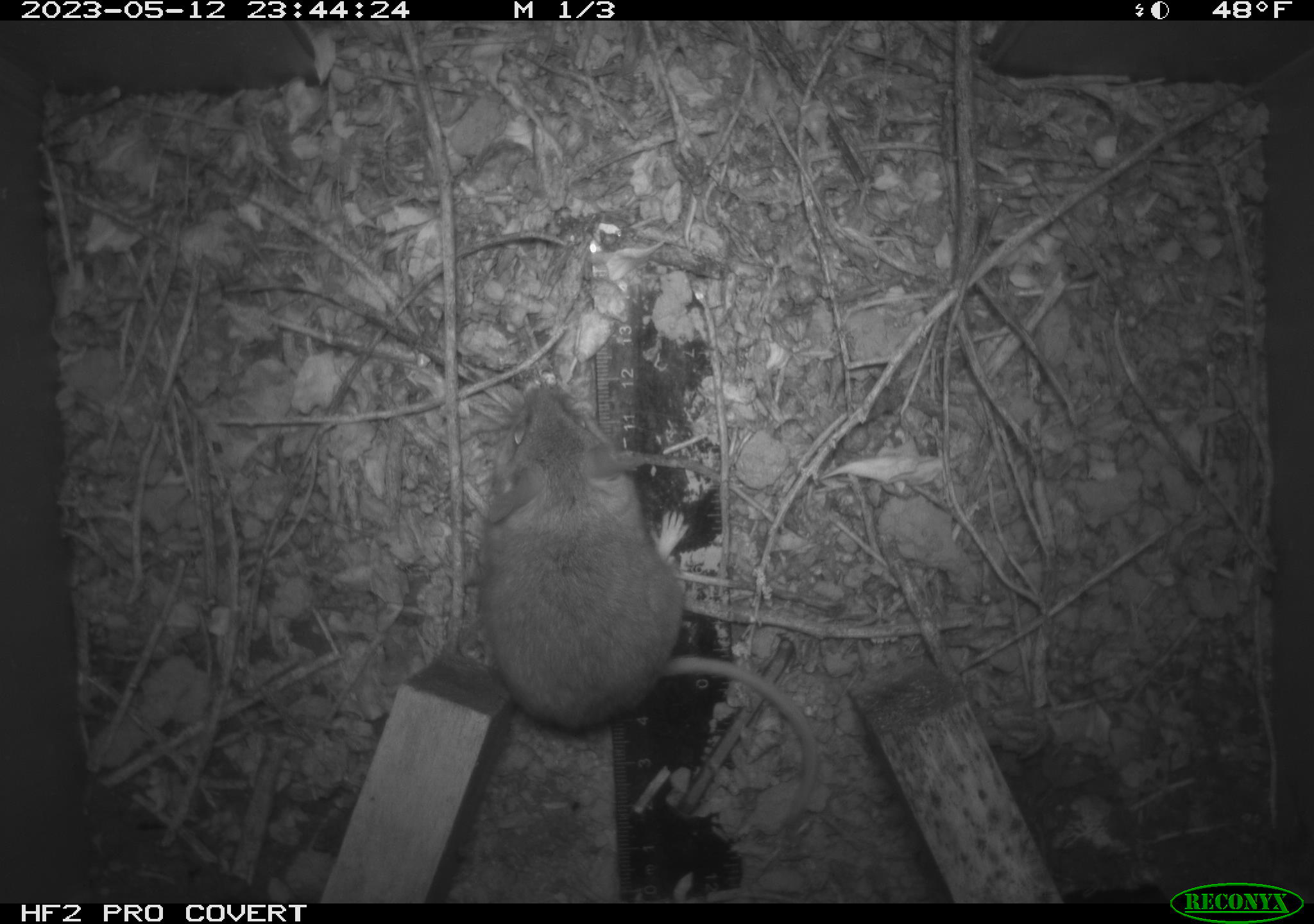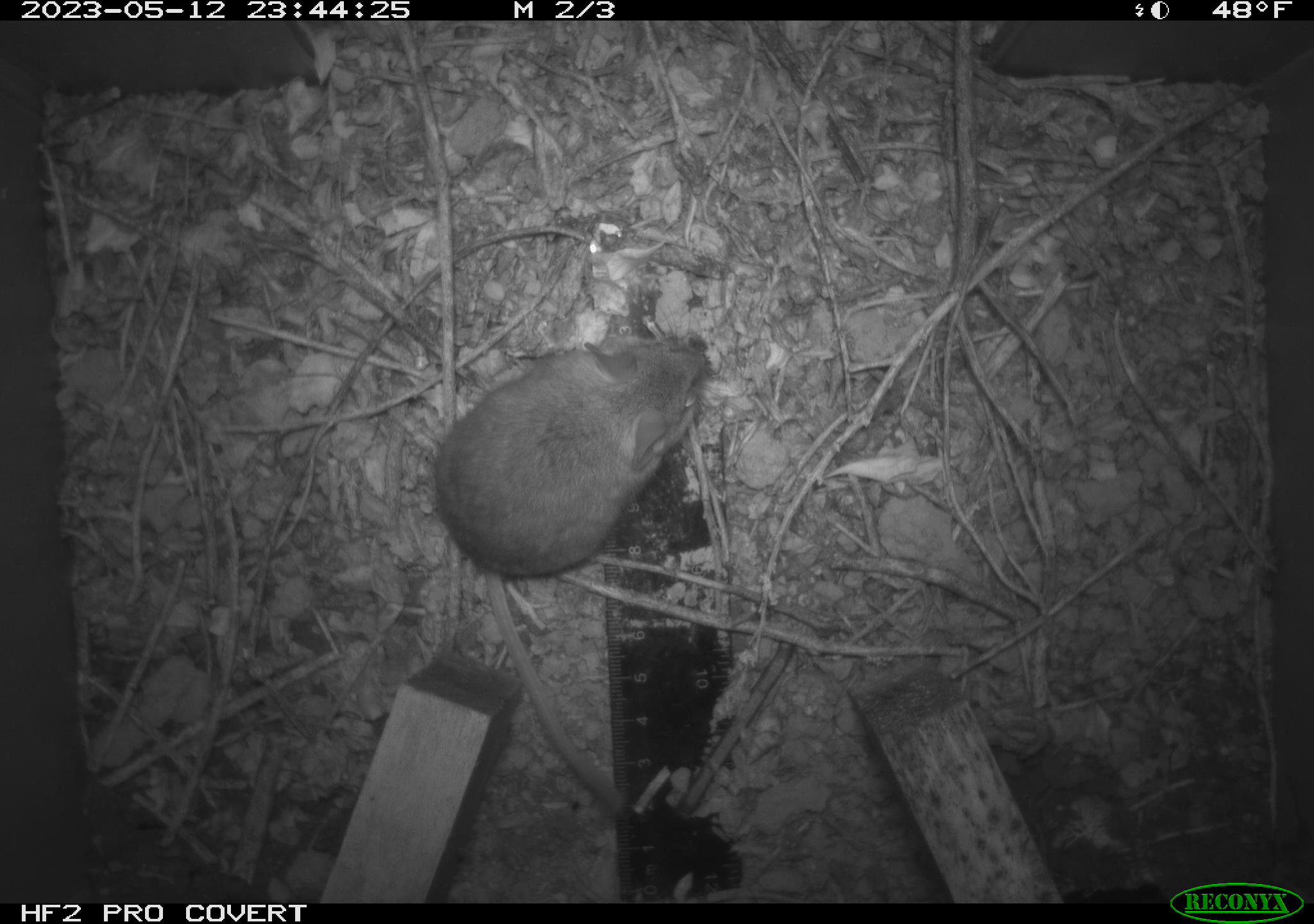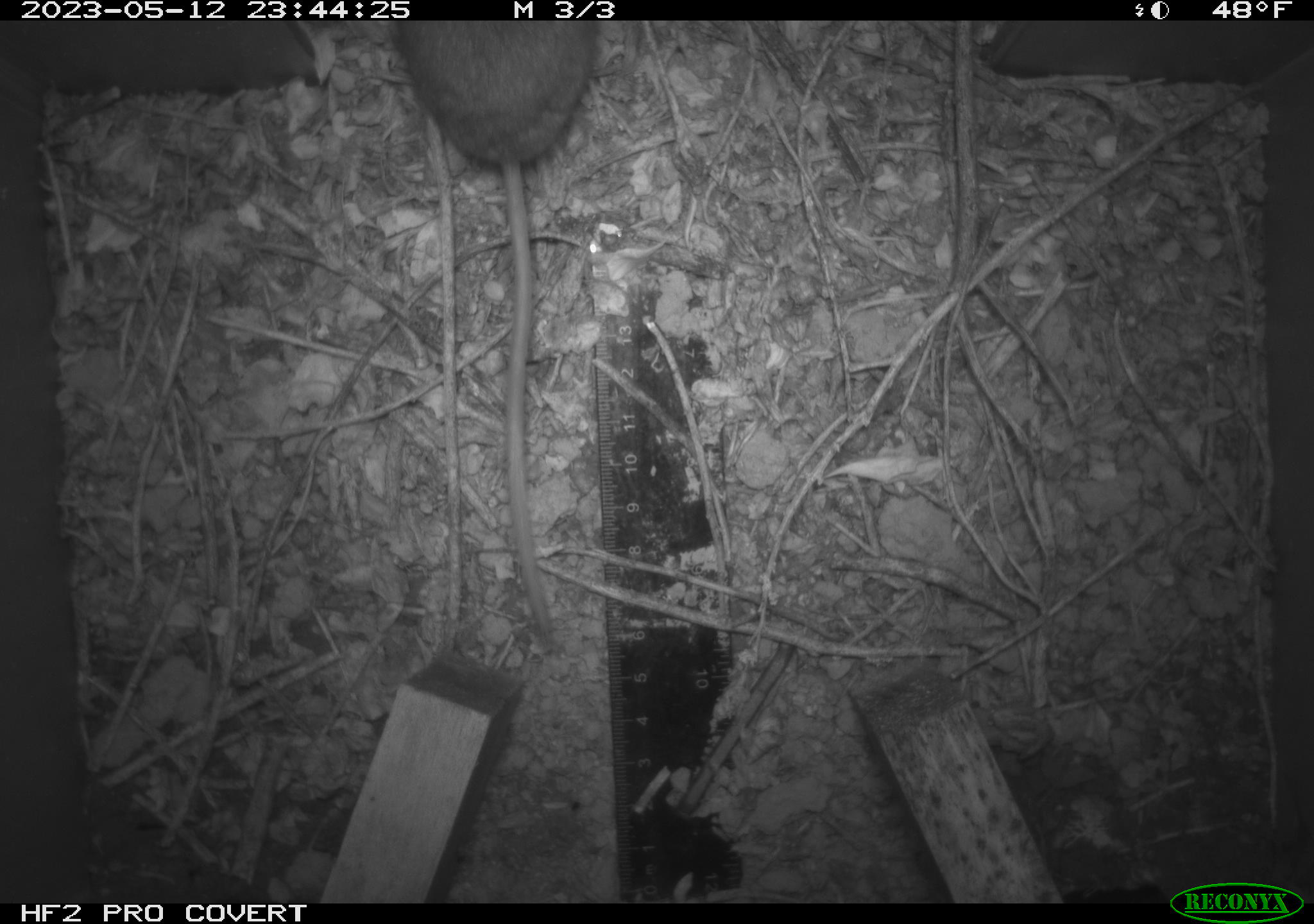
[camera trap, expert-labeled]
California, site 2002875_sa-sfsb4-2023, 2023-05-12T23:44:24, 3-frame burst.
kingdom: Animalia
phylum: Chordata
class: Mammalia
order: Rodentia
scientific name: Rodentia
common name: mouse species